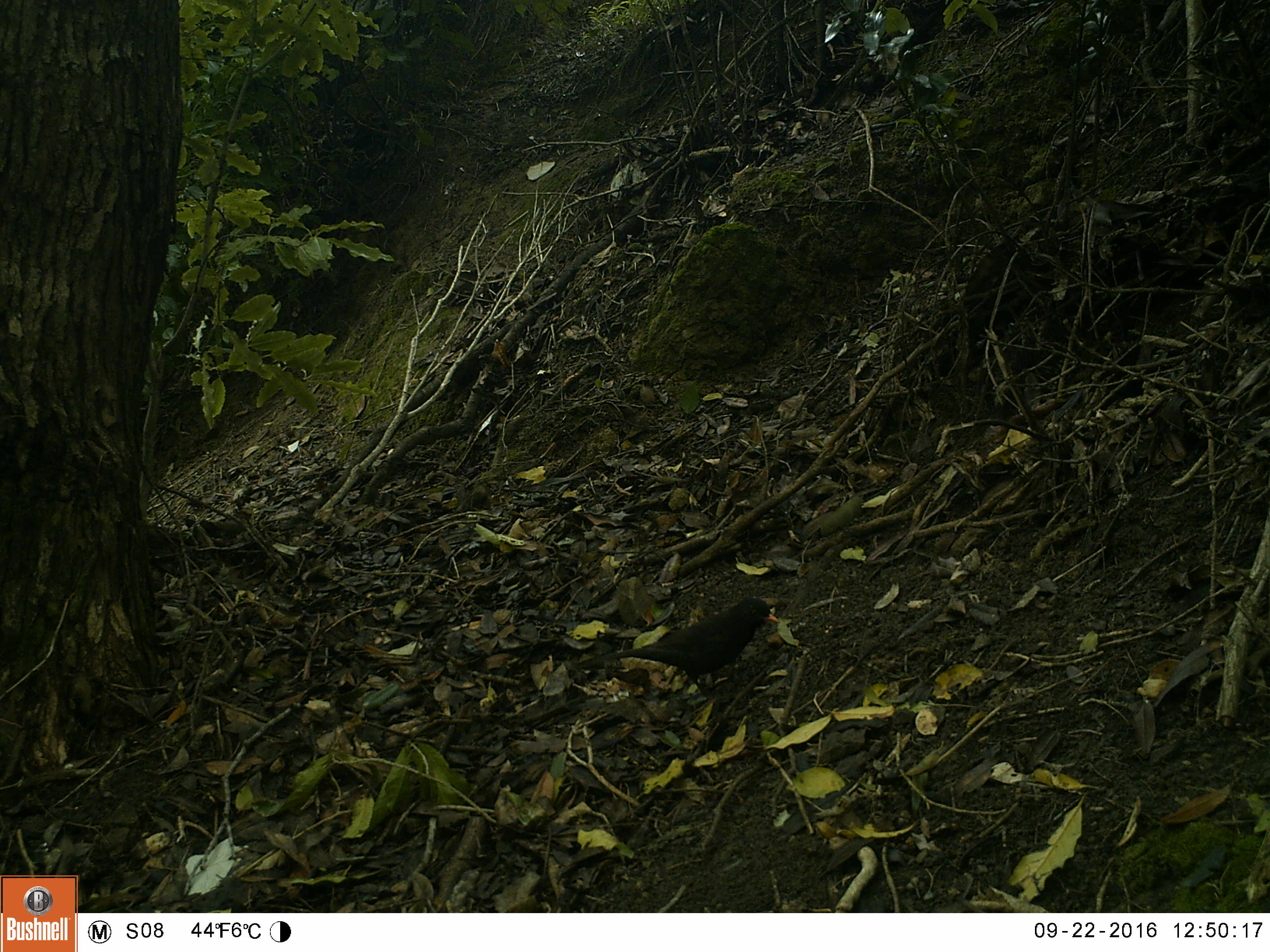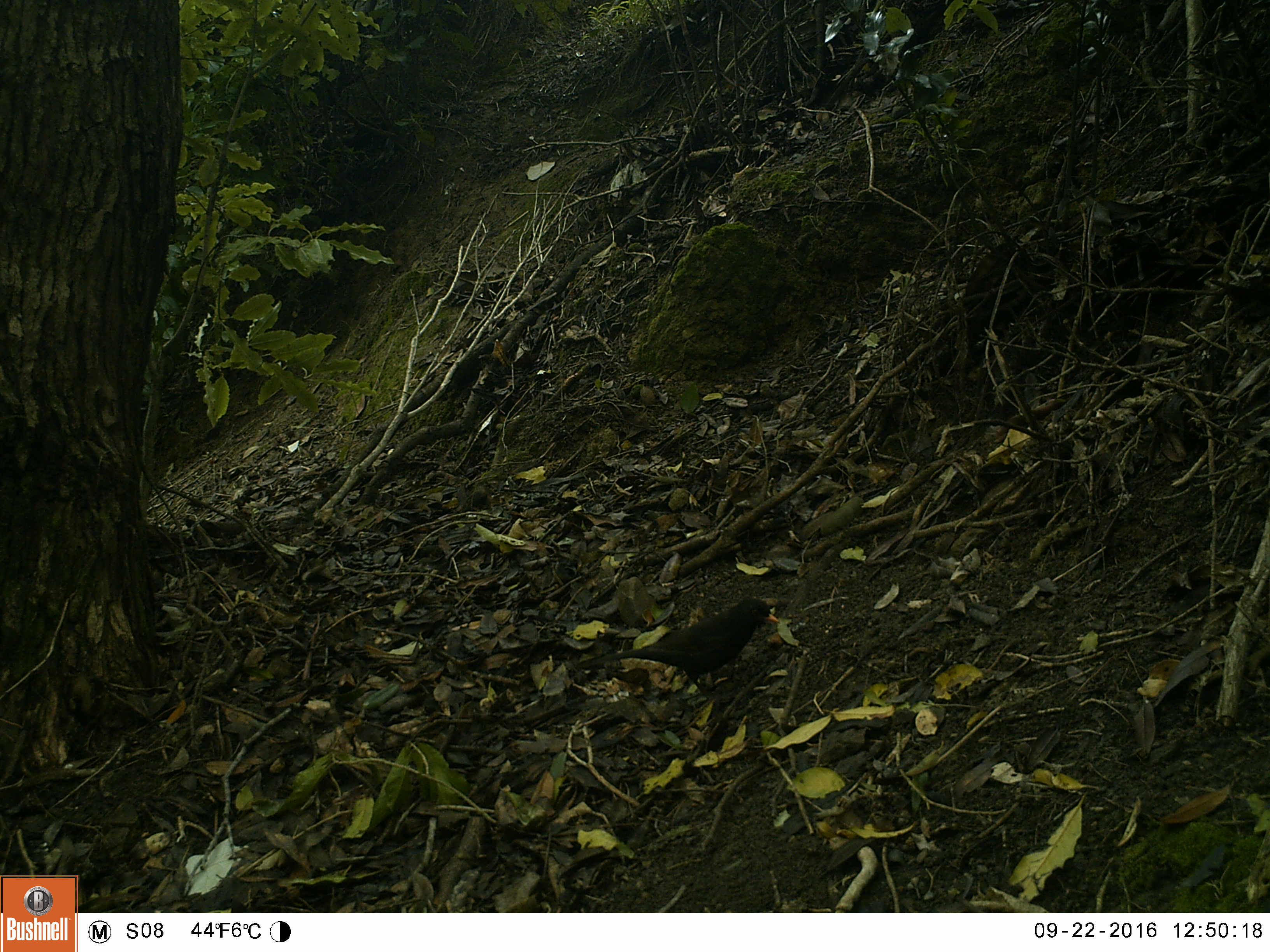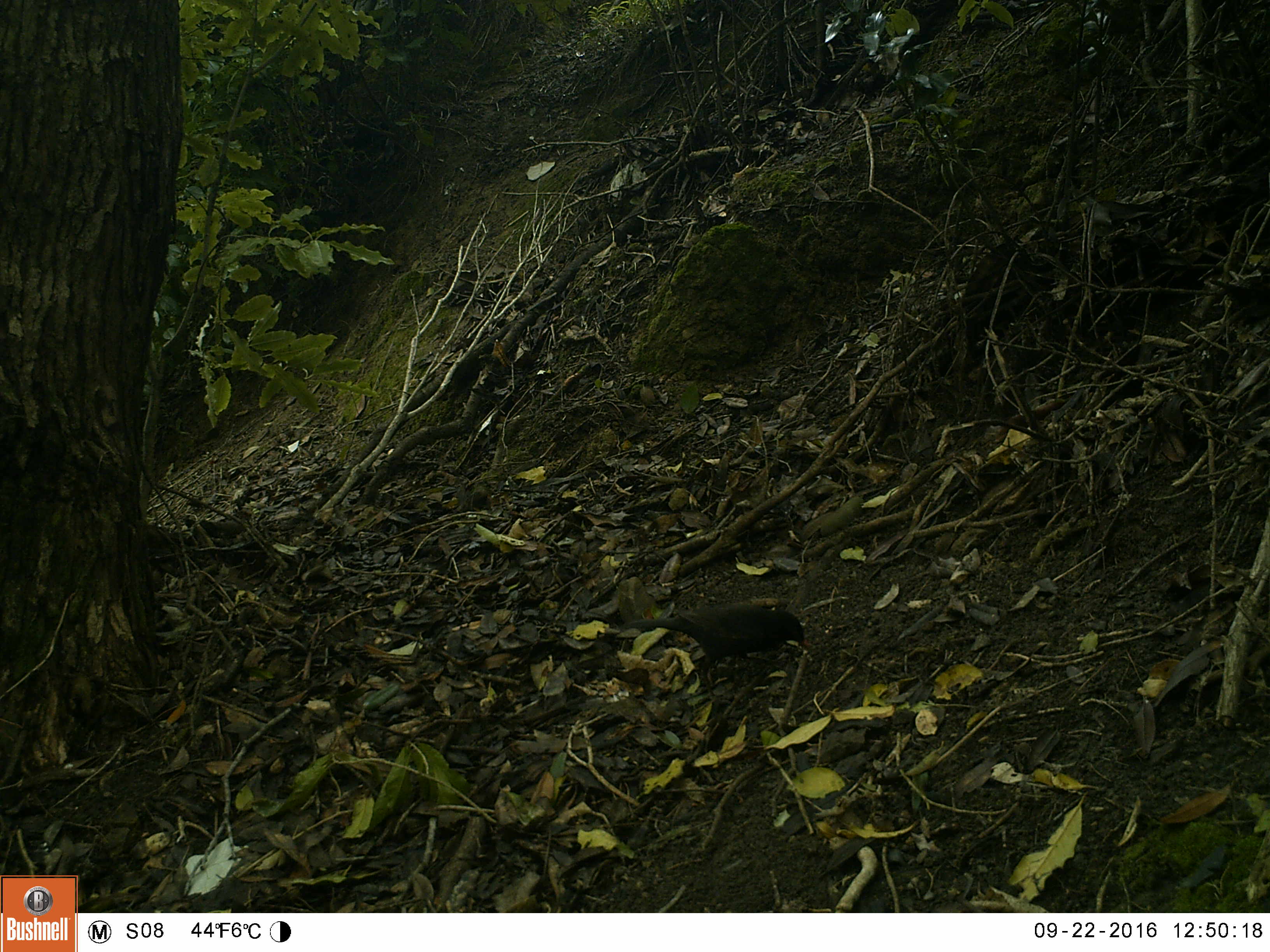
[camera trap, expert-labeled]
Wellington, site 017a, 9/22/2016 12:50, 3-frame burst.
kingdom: Animalia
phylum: Chordata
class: Aves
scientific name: Aves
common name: bird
Bird (Aves).